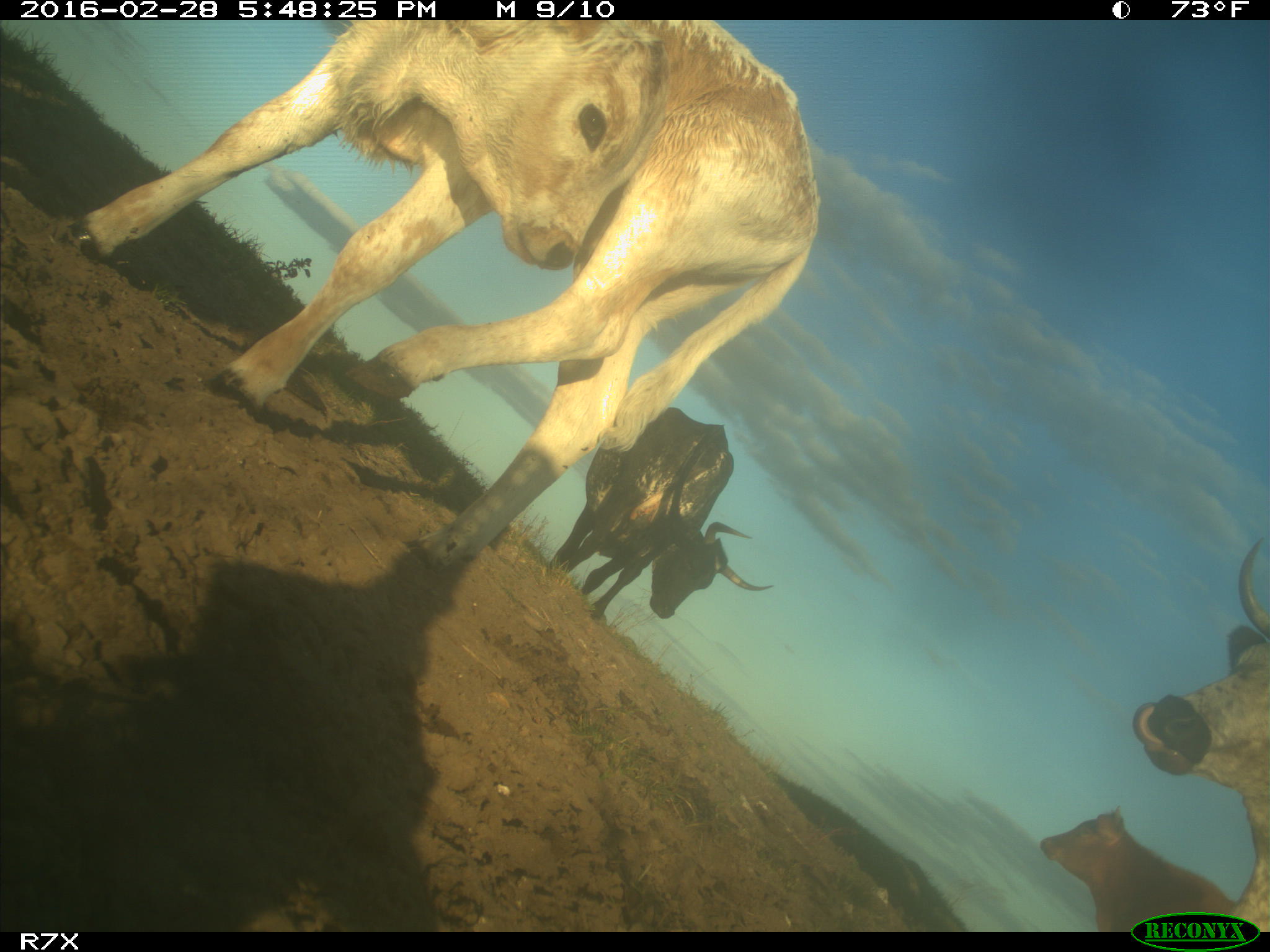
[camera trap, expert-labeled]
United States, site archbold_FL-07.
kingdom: Animalia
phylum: Chordata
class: Mammalia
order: Artiodactyla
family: Bovidae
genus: Bos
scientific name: Bos taurus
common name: domestic cow